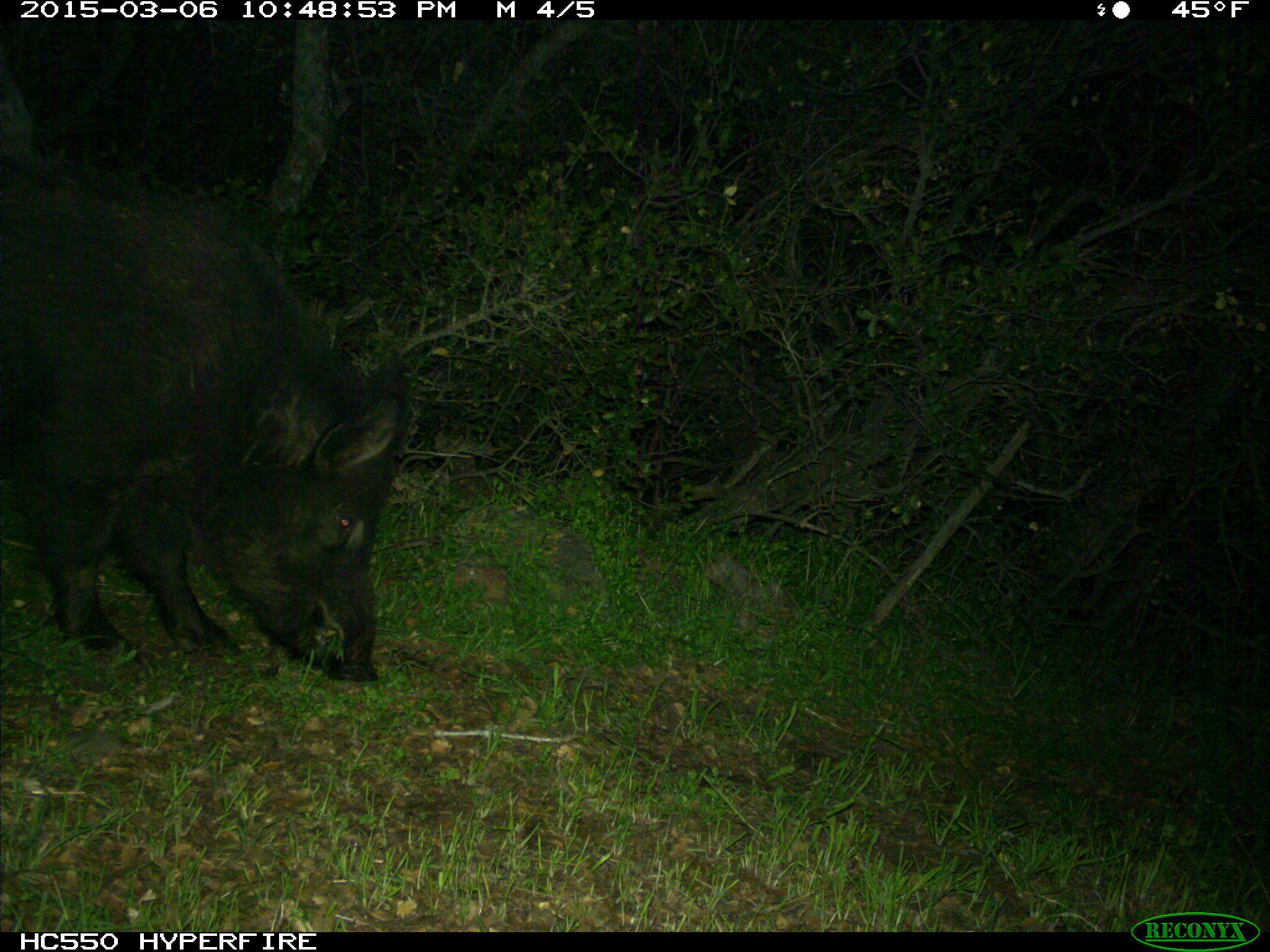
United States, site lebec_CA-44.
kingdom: Animalia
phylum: Chordata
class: Mammalia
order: Artiodactyla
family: Suidae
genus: Sus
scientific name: Sus scrofa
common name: wild boar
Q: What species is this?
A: Sus scrofa (wild boar).